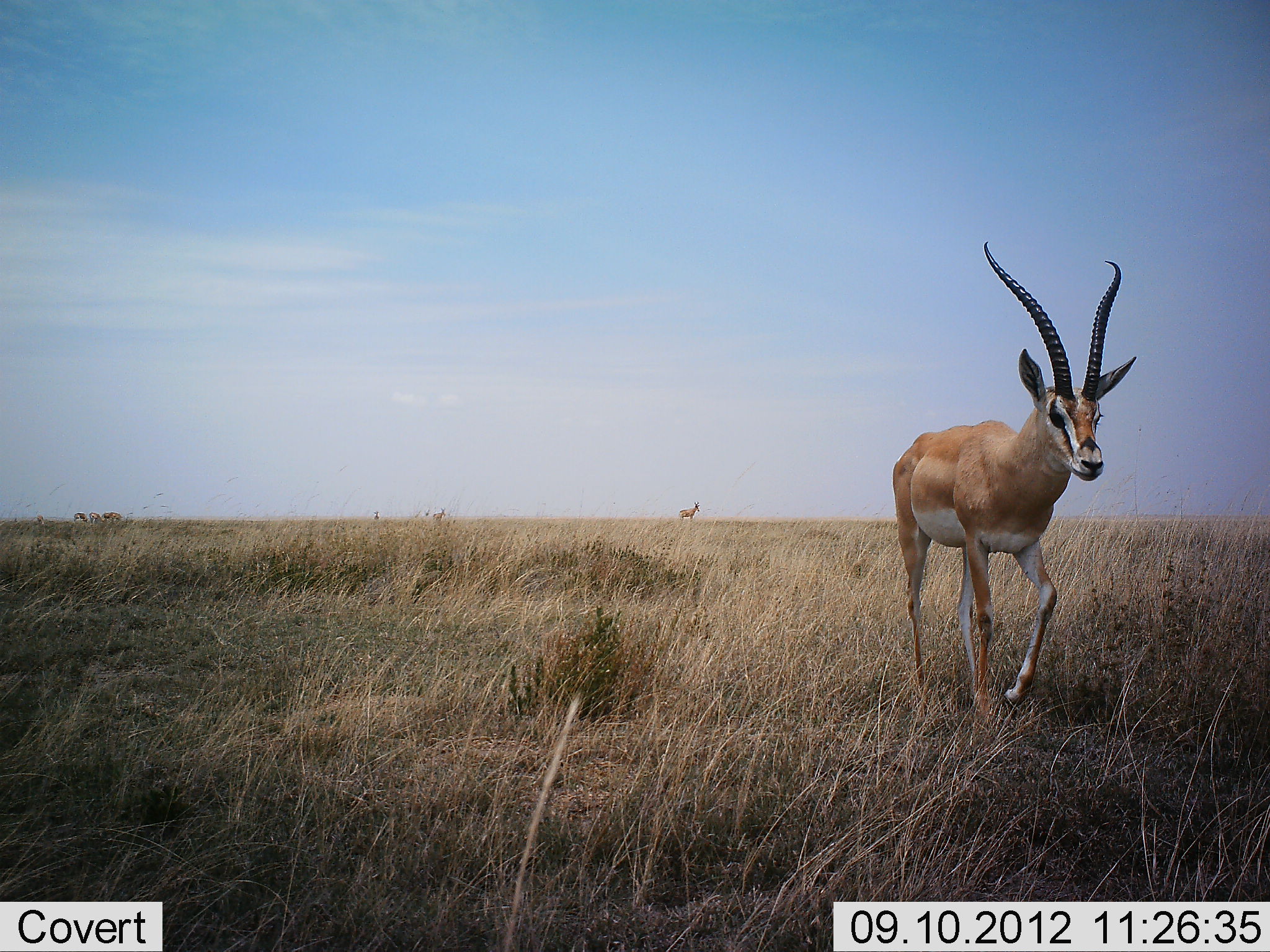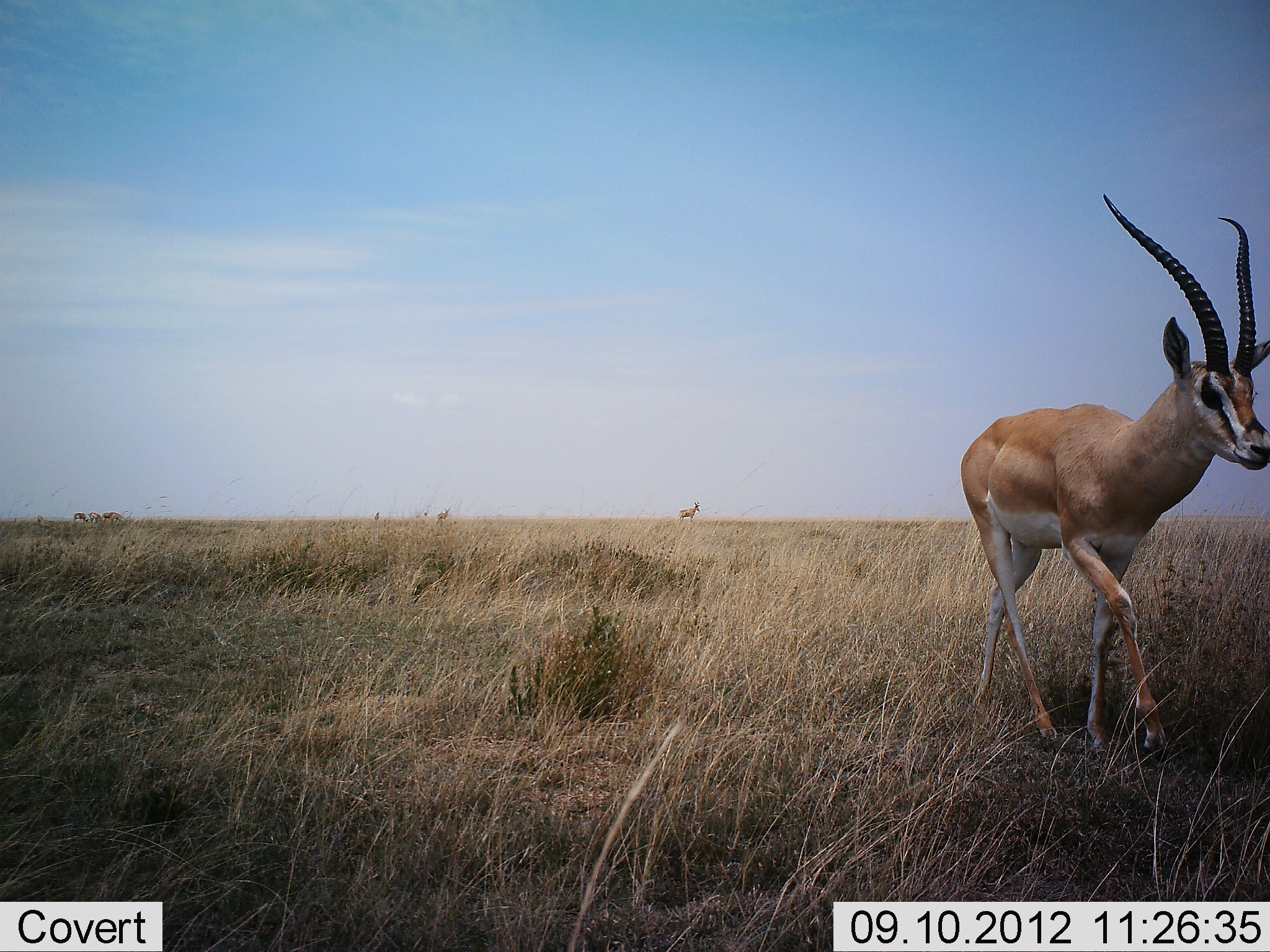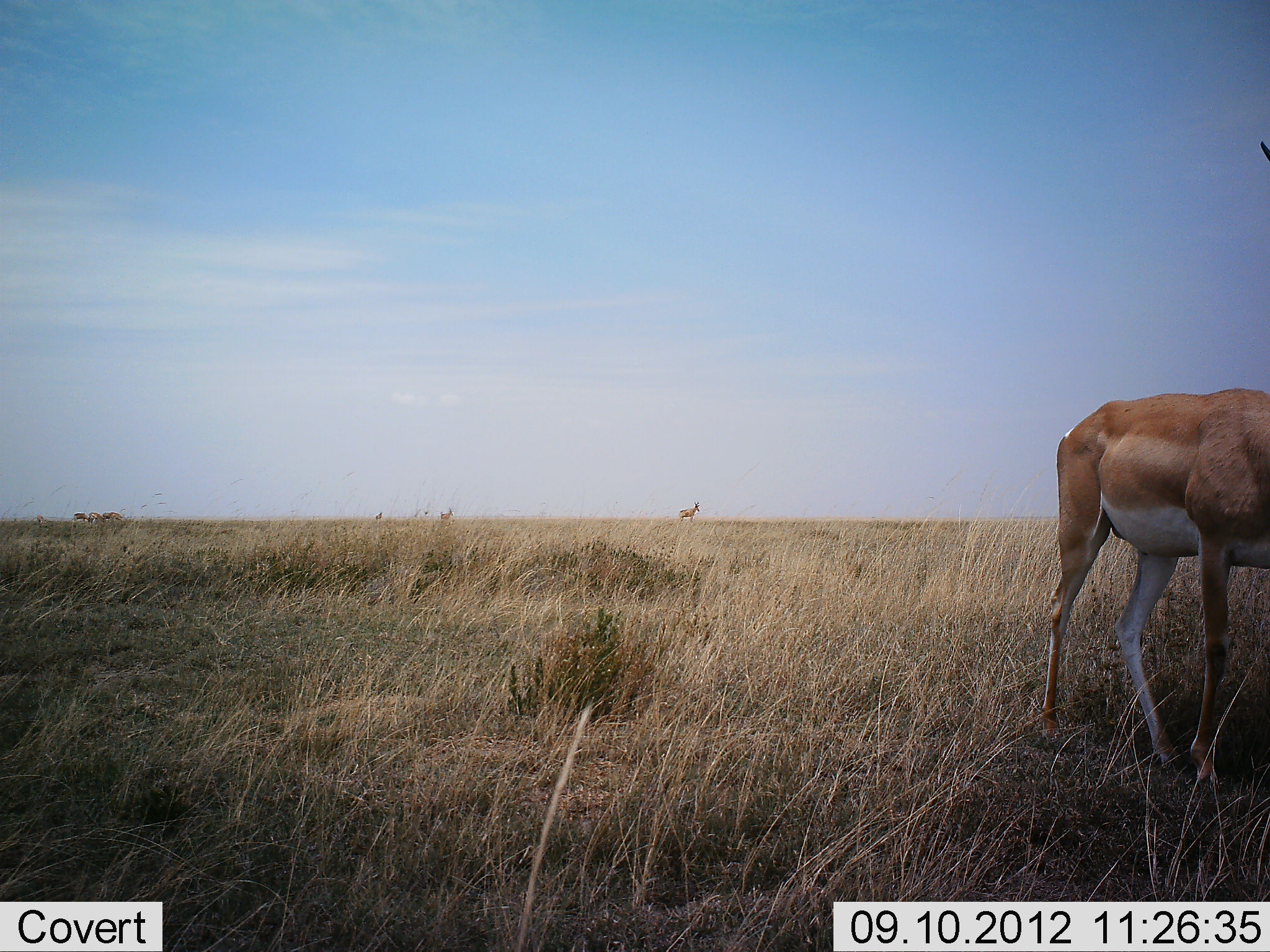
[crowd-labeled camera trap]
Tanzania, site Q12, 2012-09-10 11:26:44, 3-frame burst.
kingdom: Animalia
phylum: Chordata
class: Mammalia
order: Artiodactyla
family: Bovidae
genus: Nanger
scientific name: Nanger granti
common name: grant's gazelle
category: gazellegrants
Gazellegrants (grant's gazelle) (Nanger granti), count 4. Behavior (volunteer vote fractions): standing 30%, resting 0%, moving 100%, interacting 0%. Young present (vote fraction): 0%. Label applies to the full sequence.